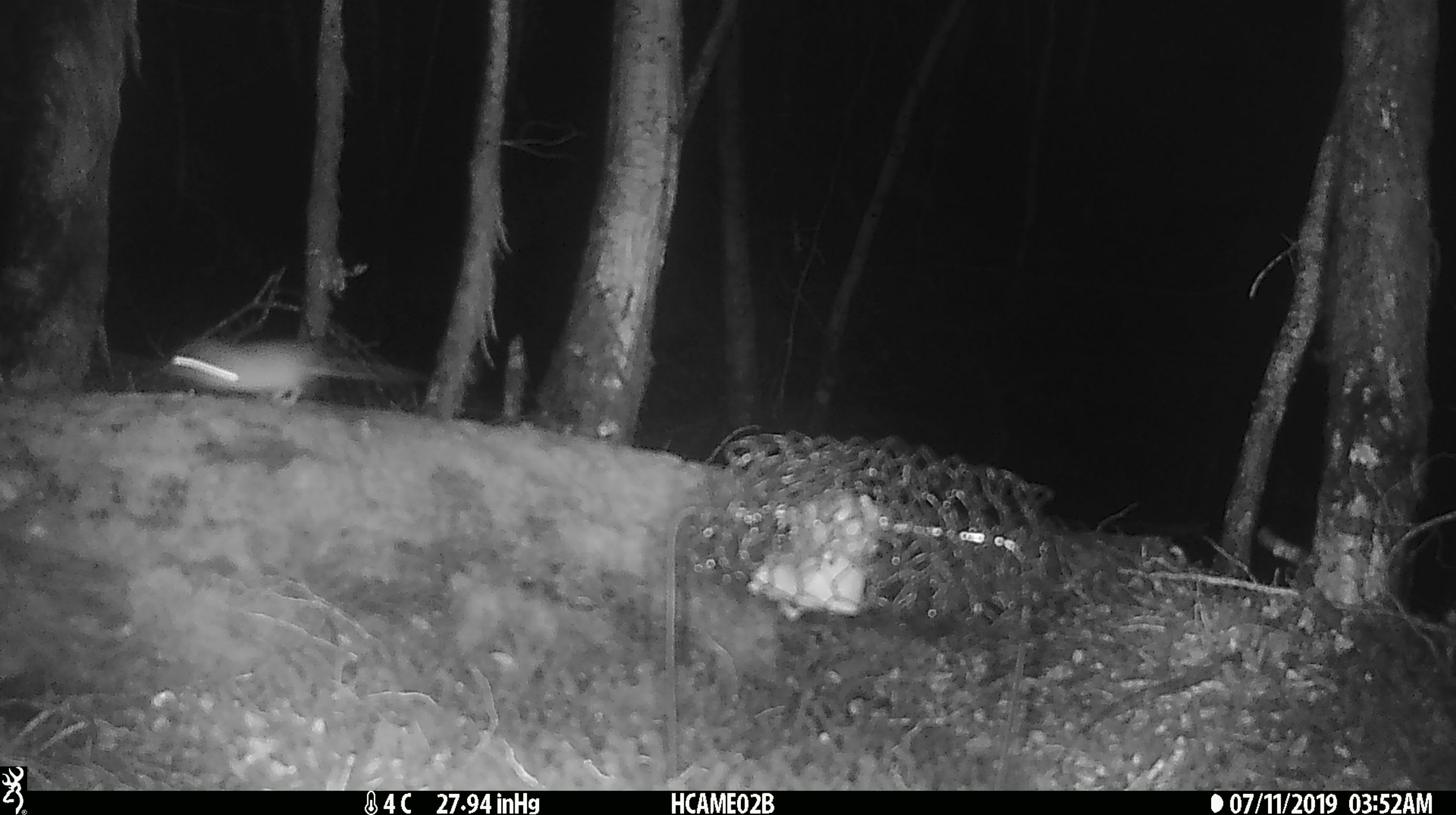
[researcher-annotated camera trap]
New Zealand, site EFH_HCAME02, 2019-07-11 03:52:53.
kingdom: Animalia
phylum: Chordata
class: Mammalia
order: Rodentia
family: Muridae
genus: Mus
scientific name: Mus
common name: mouse